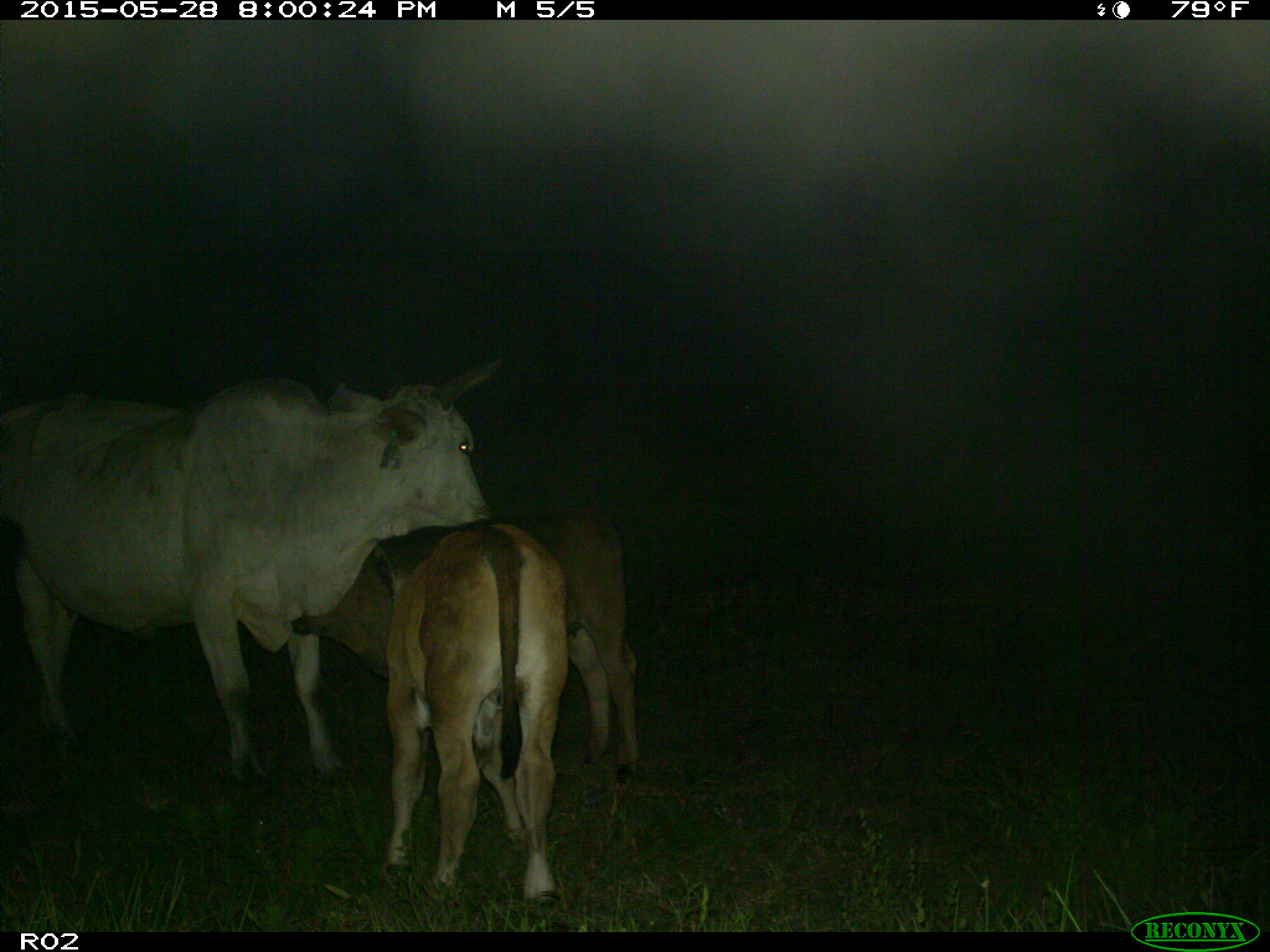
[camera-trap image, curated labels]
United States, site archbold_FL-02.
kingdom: Animalia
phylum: Chordata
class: Mammalia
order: Artiodactyla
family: Bovidae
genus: Bos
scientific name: Bos taurus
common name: domestic cow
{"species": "Bos taurus (domestic cow)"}